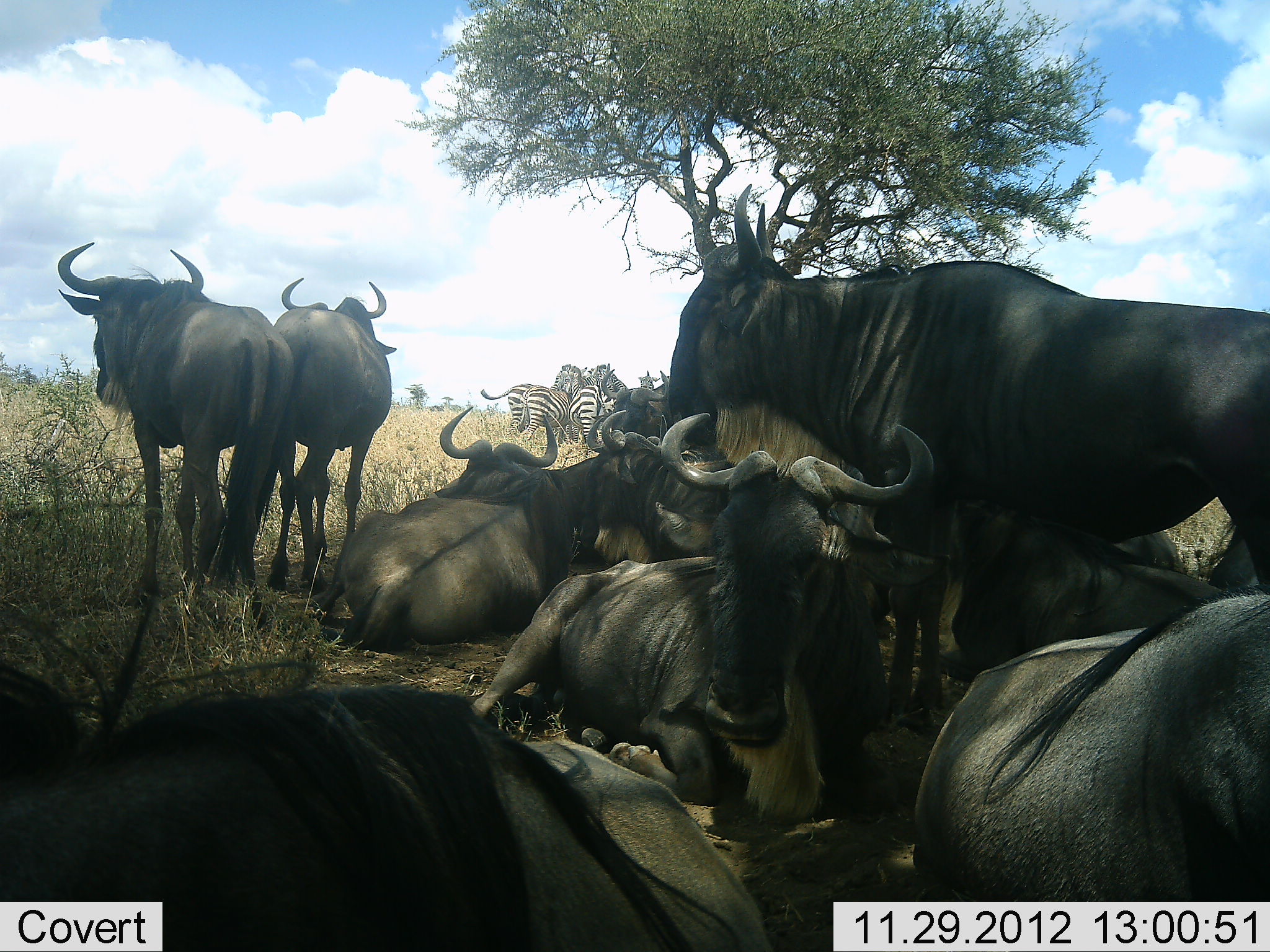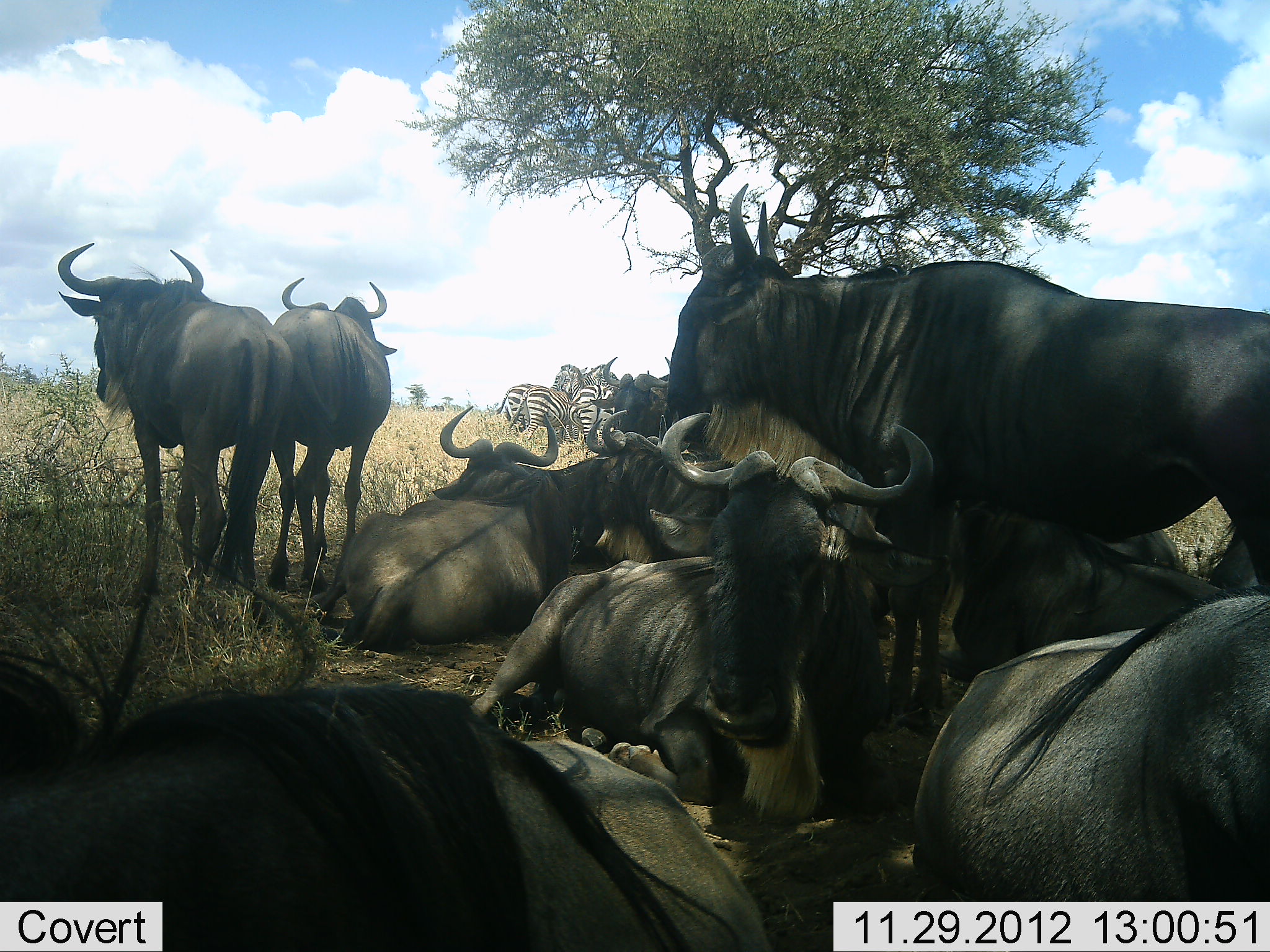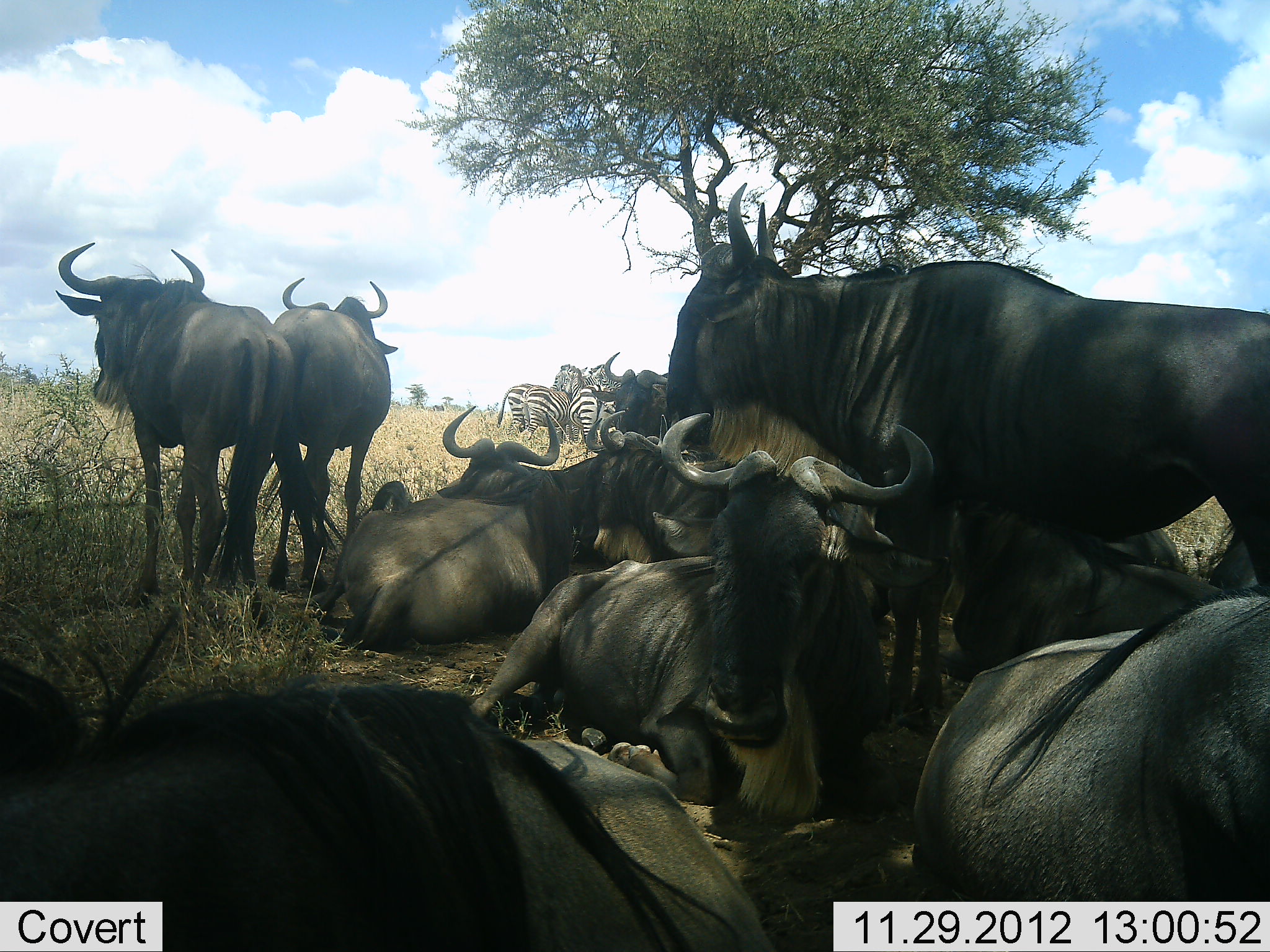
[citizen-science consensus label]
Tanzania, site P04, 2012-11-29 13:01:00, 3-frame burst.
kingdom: Animalia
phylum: Chordata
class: Mammalia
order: Artiodactyla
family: Bovidae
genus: Connochaetes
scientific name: Connochaetes taurinus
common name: blue wildebeest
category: wildebeest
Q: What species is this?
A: Wildebeest (blue wildebeest) (Connochaetes taurinus).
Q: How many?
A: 11-50.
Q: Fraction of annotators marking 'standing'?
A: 69%.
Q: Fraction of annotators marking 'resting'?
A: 100%.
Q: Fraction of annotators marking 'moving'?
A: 0%.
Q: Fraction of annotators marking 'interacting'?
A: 8%.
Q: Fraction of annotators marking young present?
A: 0%.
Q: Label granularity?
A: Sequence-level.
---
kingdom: Animalia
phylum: Chordata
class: Mammalia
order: Perissodactyla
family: Equidae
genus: Equus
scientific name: Equus quagga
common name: plains zebra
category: zebra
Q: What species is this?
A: Zebra (plains zebra) (Equus quagga).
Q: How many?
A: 3.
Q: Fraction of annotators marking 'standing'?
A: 90%.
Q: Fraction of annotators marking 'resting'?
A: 10%.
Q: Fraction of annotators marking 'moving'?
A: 0%.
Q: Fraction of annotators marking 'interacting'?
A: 0%.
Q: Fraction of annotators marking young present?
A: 0%.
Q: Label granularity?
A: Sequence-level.